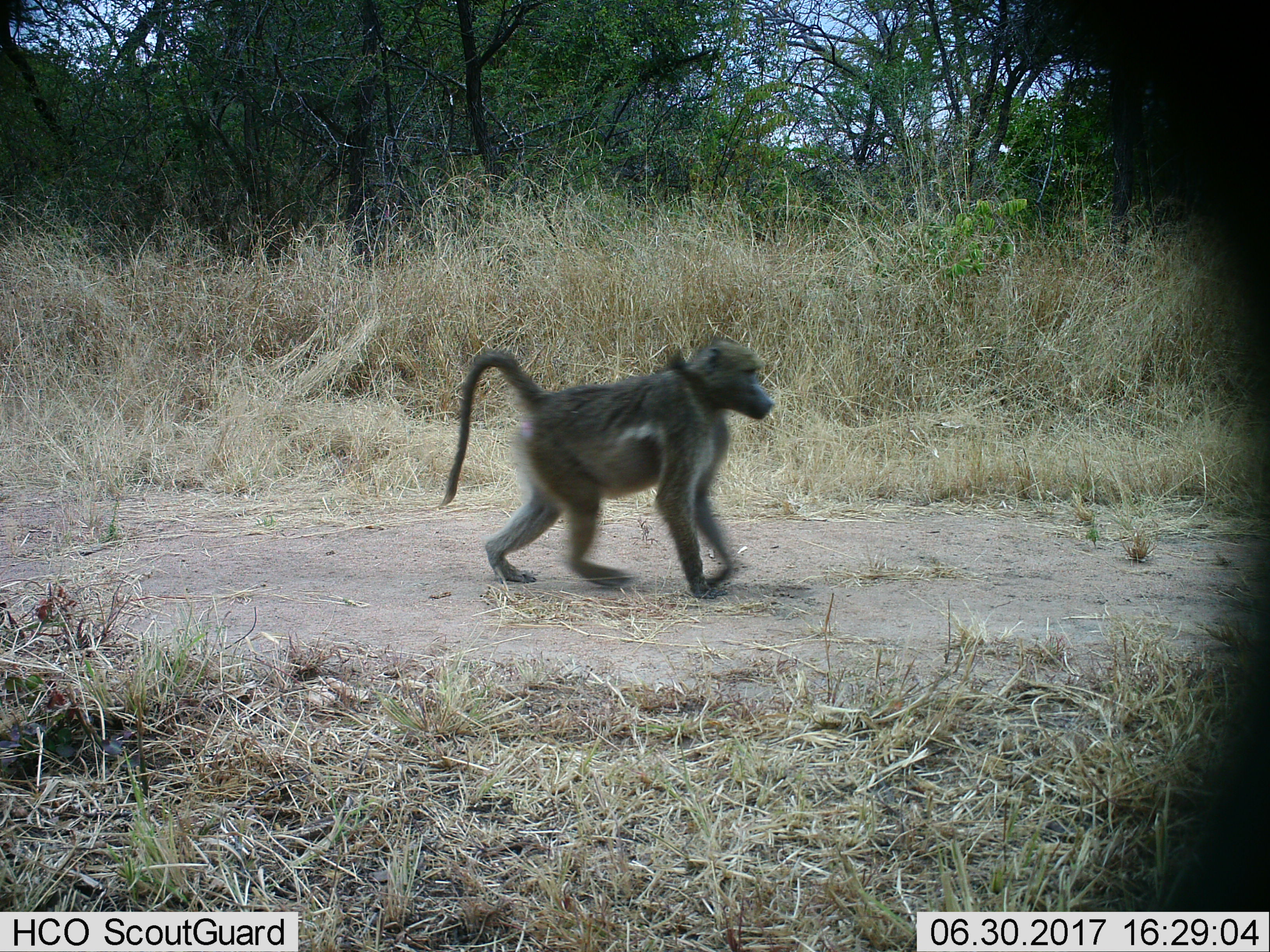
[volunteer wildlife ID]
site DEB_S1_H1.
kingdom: Animalia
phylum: Chordata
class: Mammalia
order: Primates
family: Cercopithecidae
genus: Papio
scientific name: Papio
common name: baboon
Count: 1.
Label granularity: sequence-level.